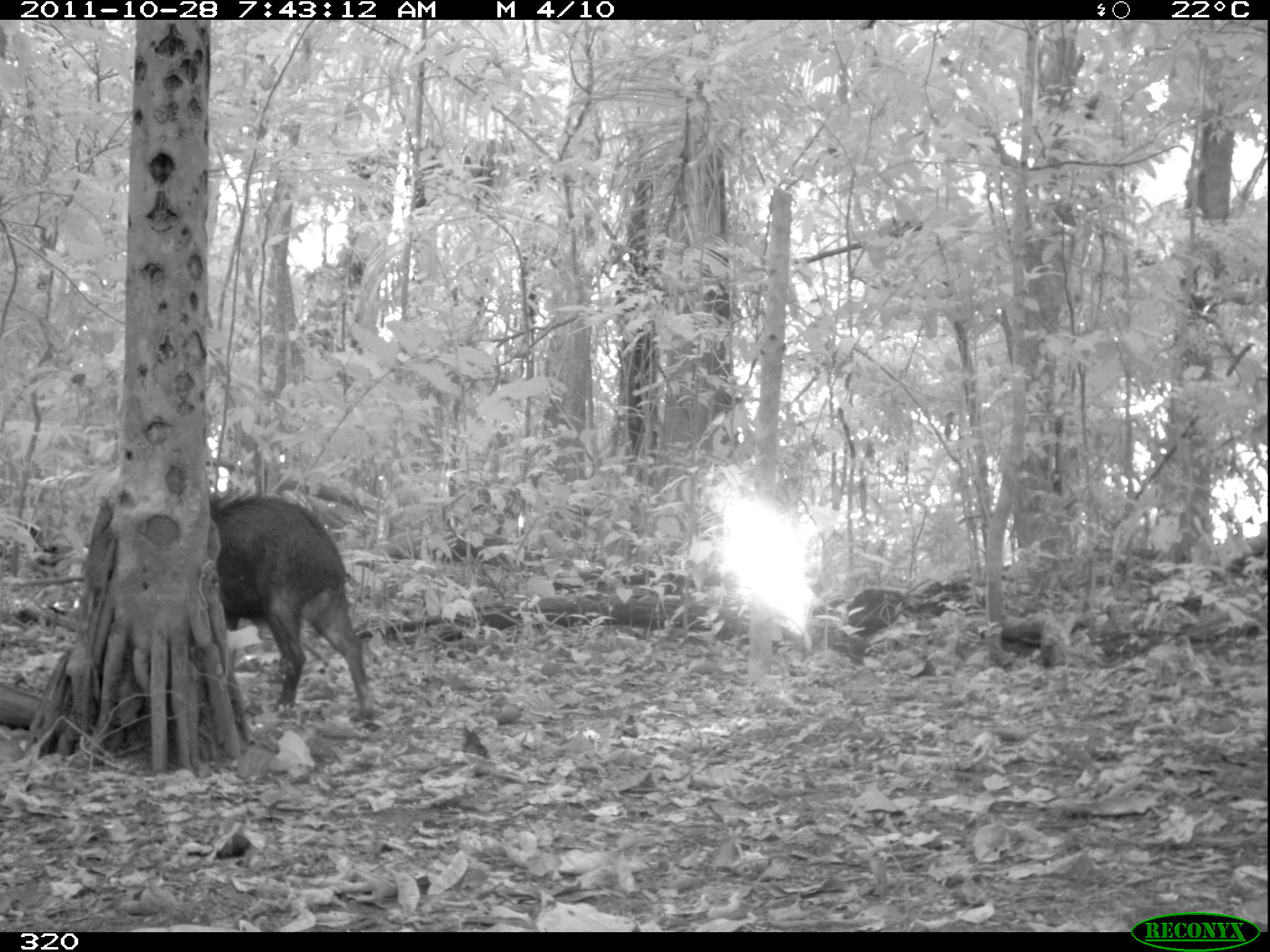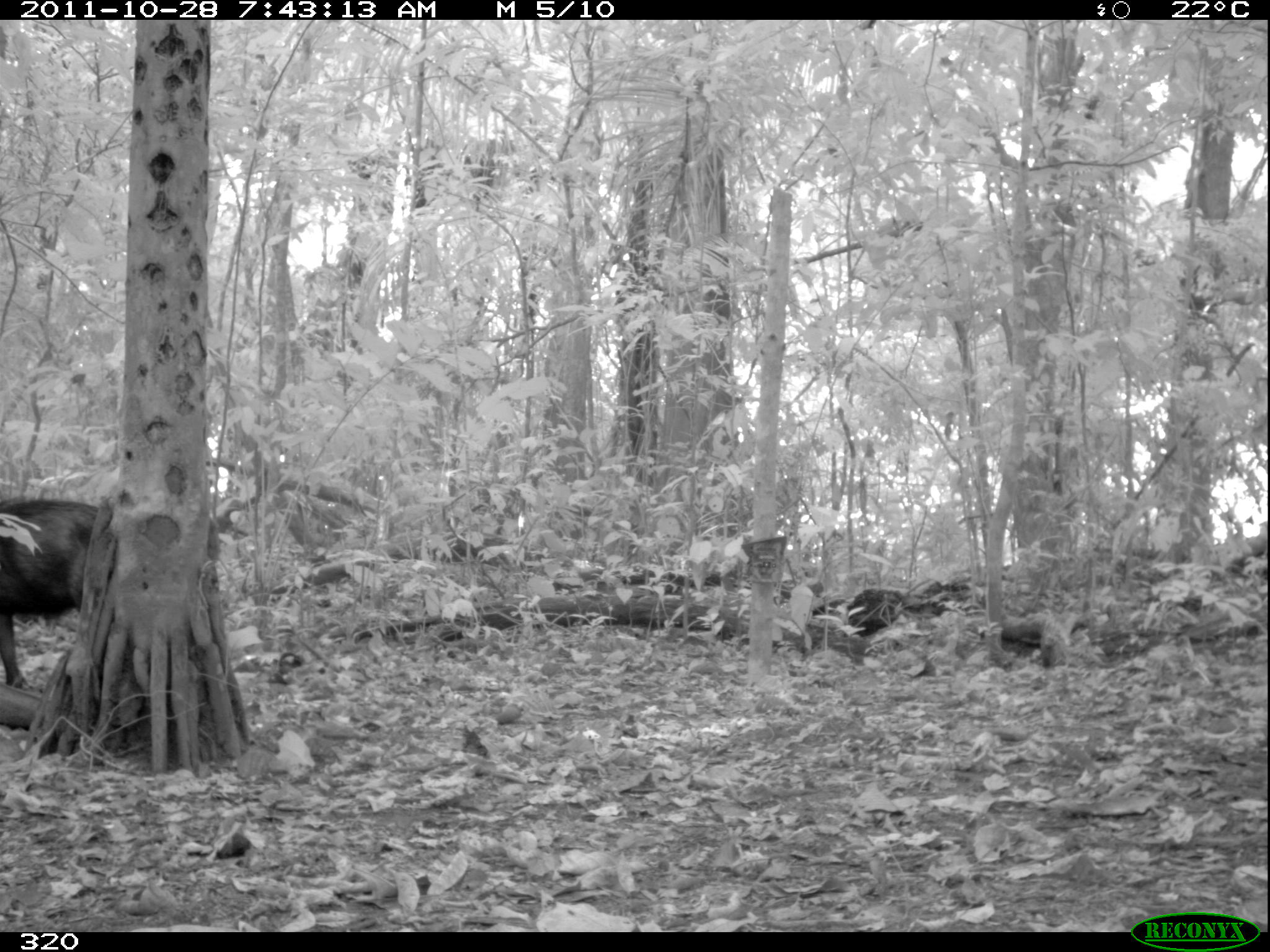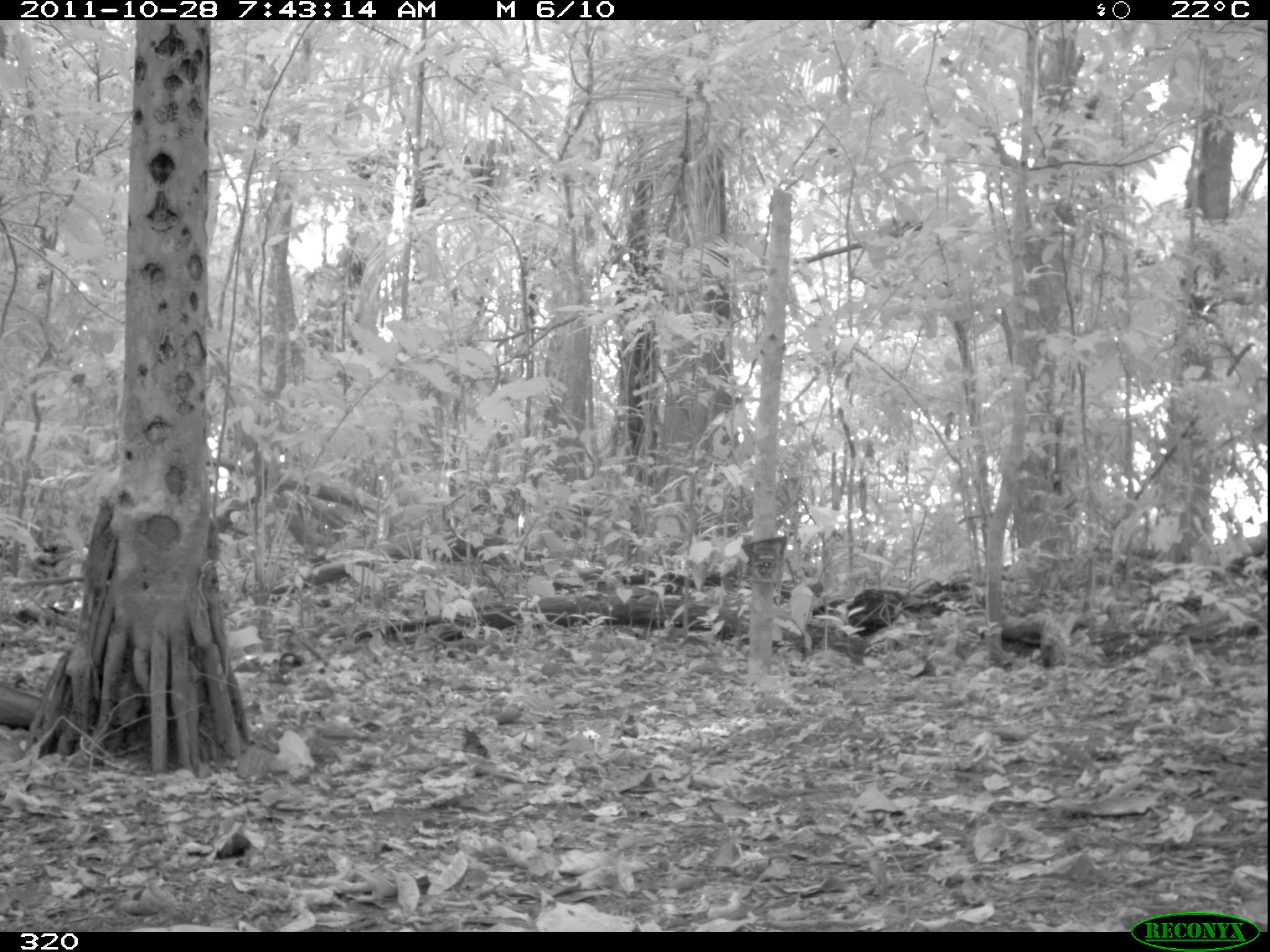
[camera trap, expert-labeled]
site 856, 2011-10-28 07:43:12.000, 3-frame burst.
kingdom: Animalia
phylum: Chordata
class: Mammalia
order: Artiodactyla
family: Tayassuidae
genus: Tayassu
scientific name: Tayassu pecari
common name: white-lipped peccary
Tayassu pecari (white-lipped peccary).